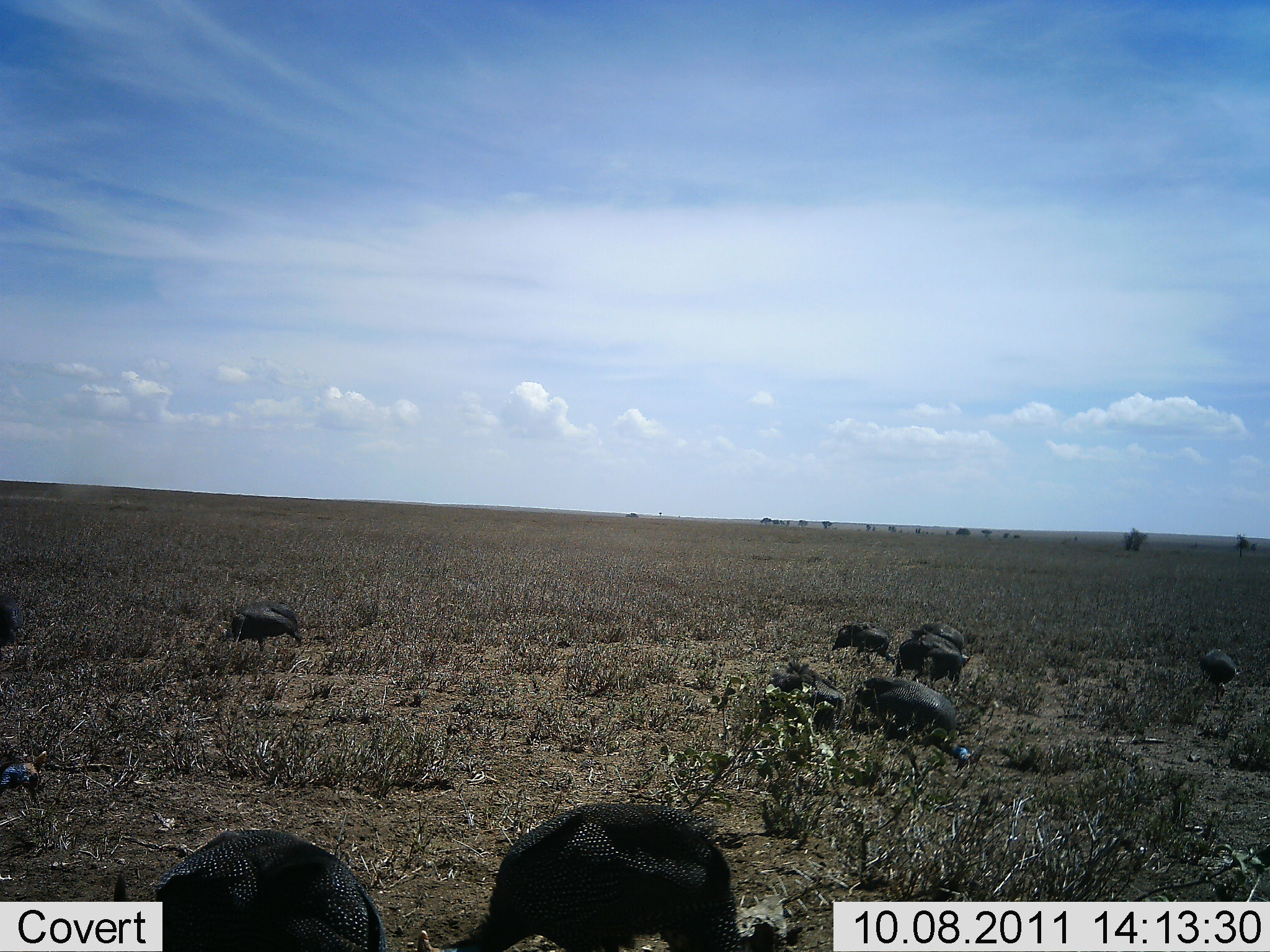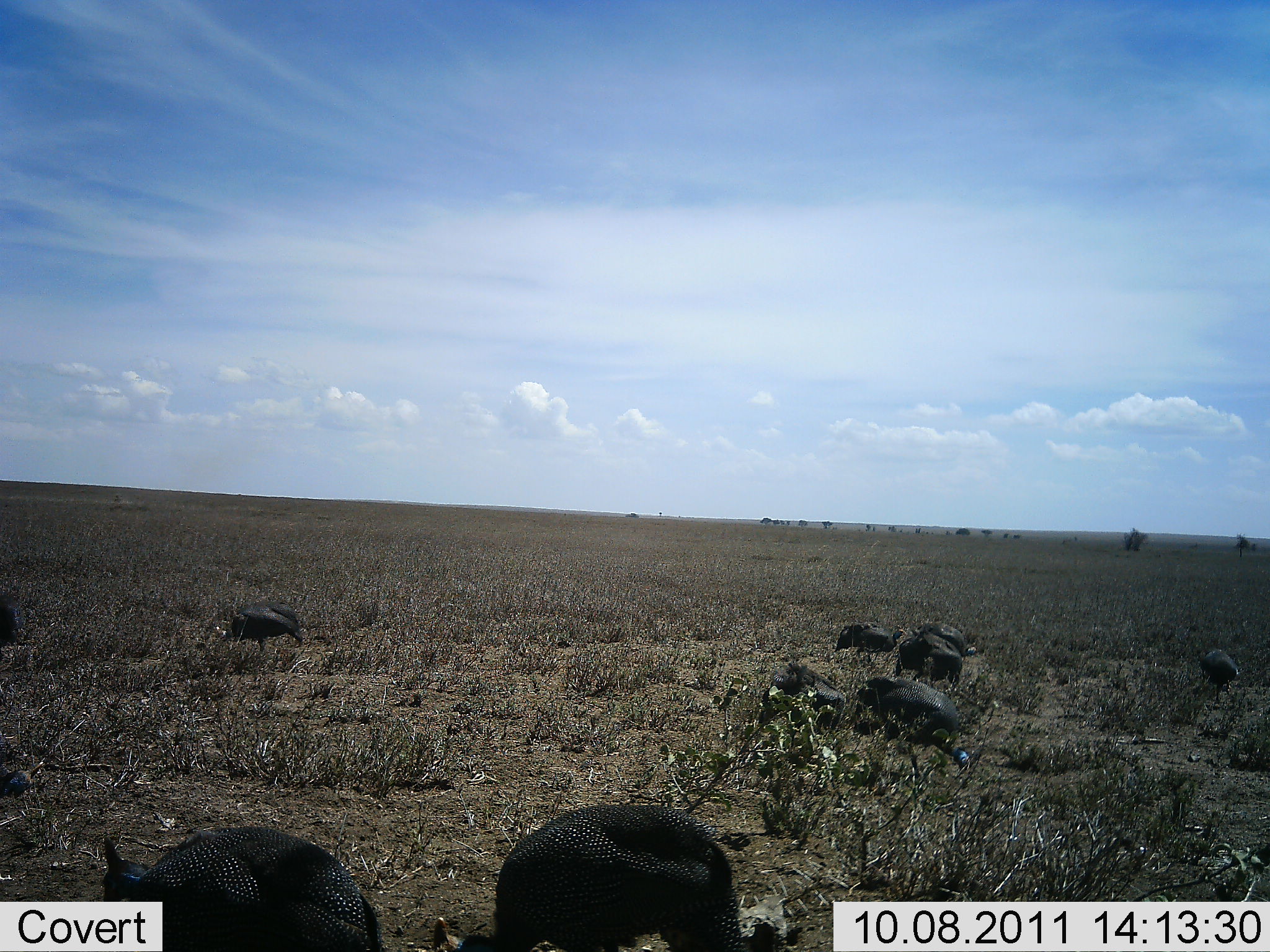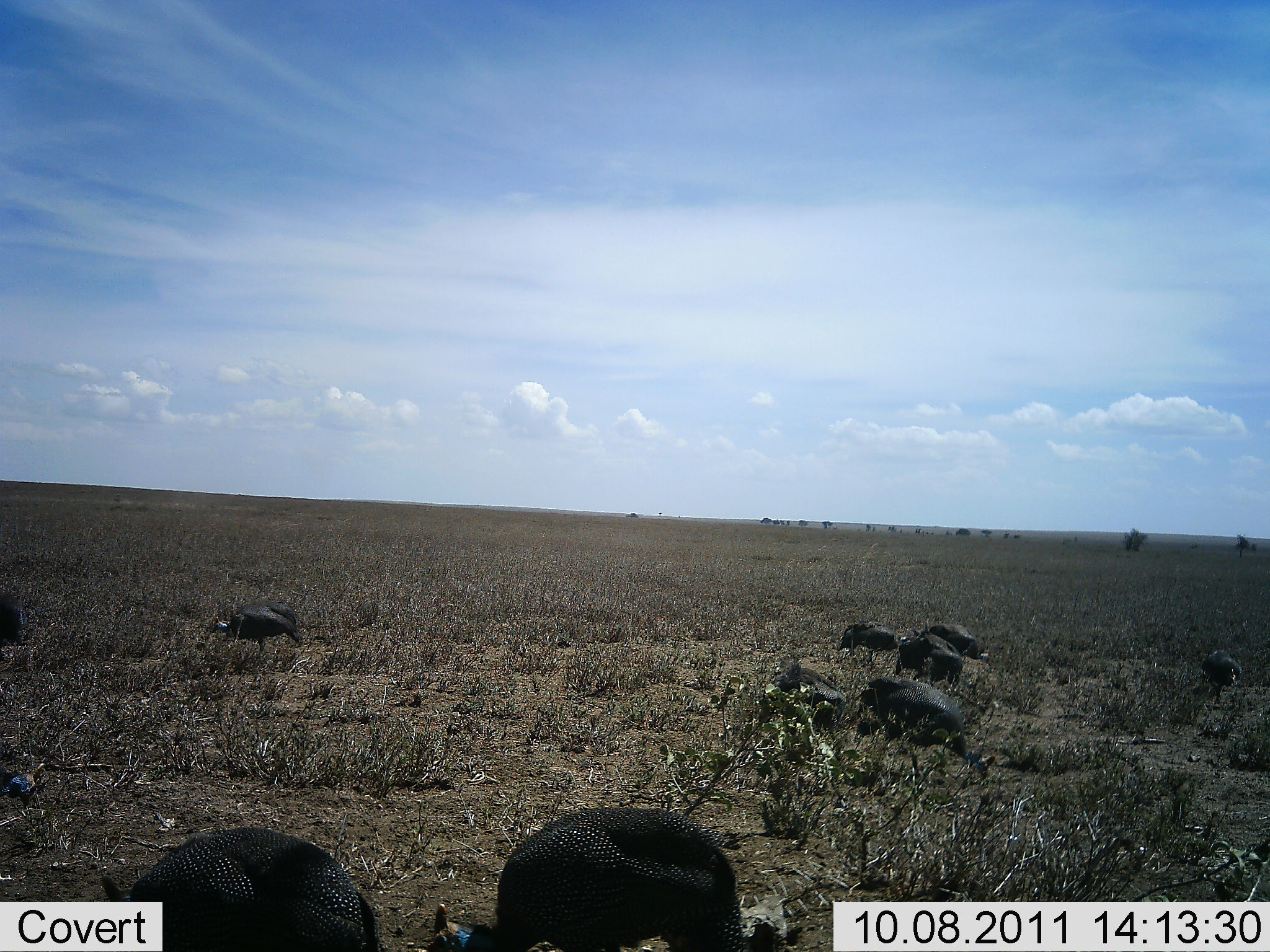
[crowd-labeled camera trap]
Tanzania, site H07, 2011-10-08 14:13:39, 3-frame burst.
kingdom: Animalia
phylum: Chordata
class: Aves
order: Galliformes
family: Numididae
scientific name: Numididae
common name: guinea fowl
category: guineafowl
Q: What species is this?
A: Guineafowl (guinea fowl) (Numididae).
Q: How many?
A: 10.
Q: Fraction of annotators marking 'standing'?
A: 17%.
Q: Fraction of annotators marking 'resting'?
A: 0%.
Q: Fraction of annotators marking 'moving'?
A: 33%.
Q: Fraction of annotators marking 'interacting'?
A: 0%.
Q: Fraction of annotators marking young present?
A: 0%.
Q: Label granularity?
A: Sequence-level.